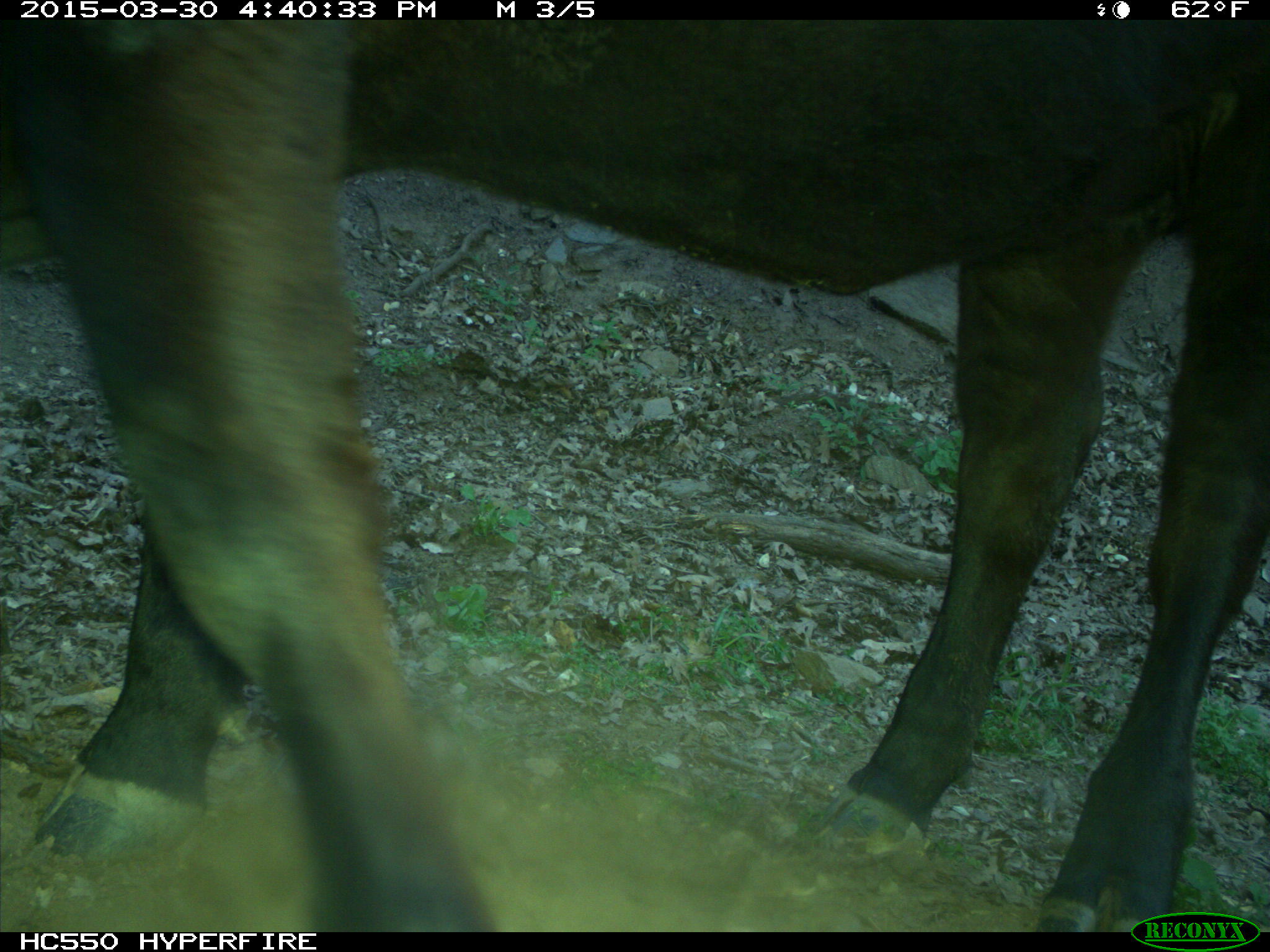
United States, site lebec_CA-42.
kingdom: Animalia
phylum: Chordata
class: Mammalia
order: Artiodactyla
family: Bovidae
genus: Bos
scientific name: Bos taurus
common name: domestic cow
Bos taurus (domestic cow).